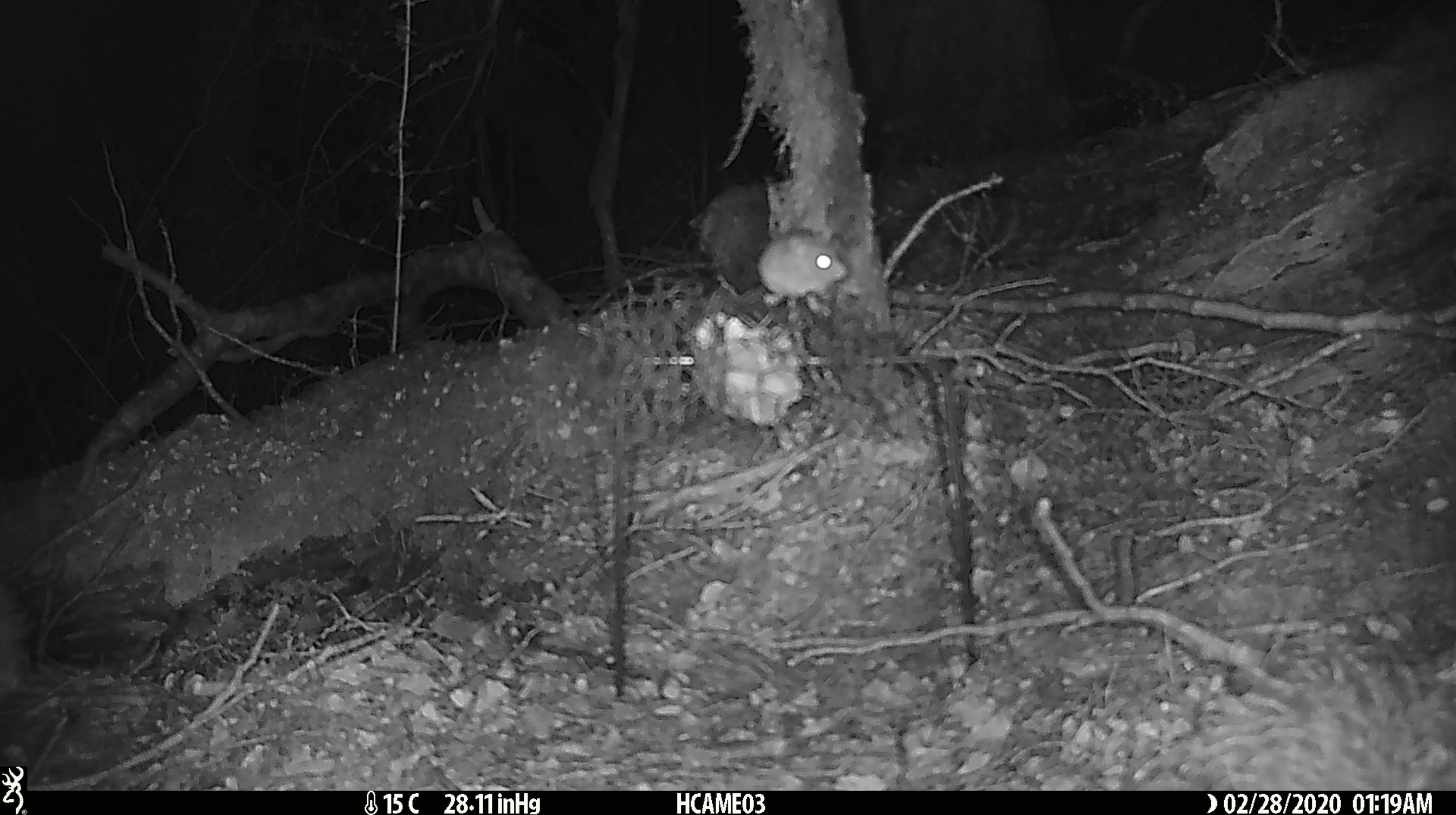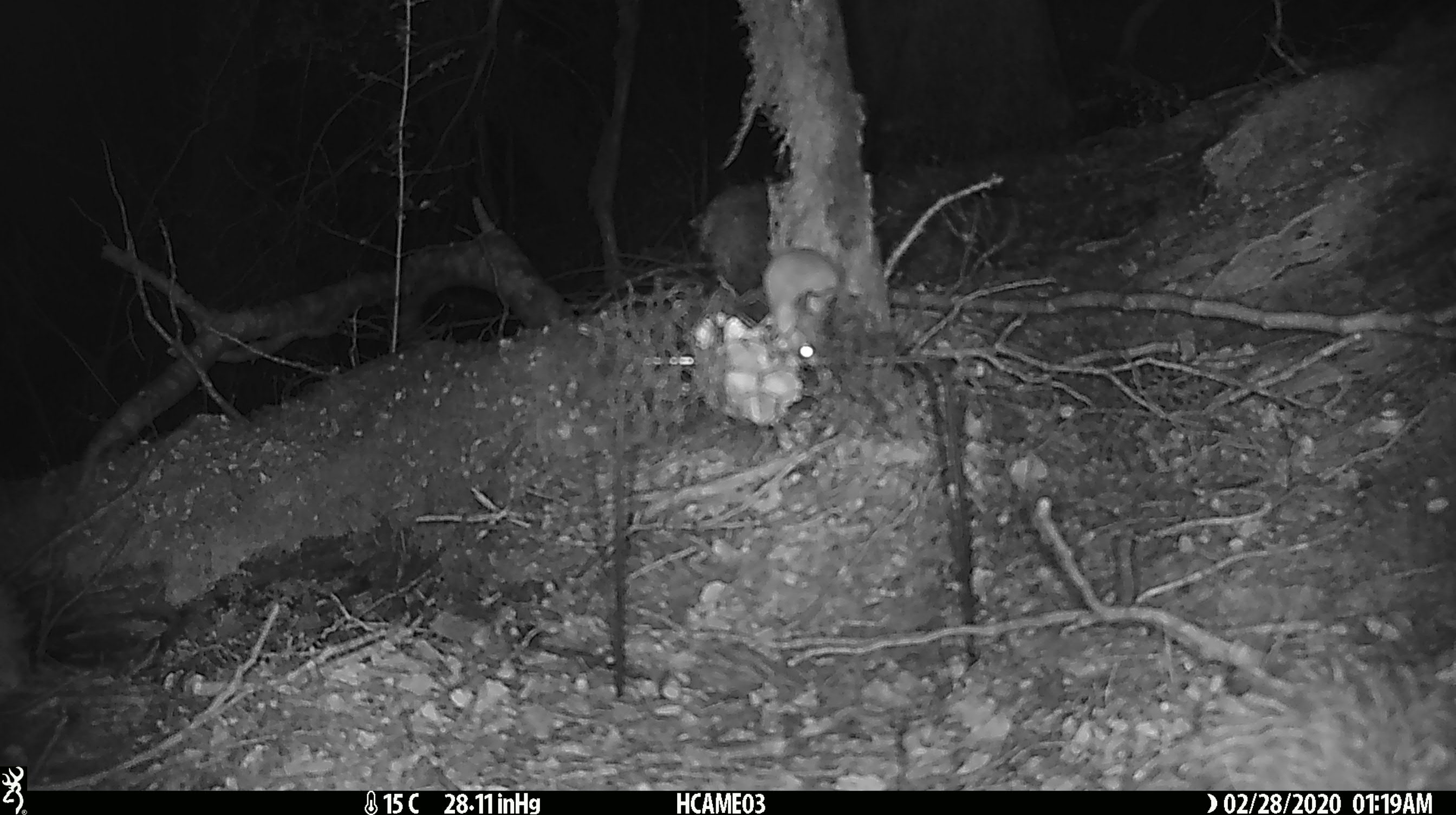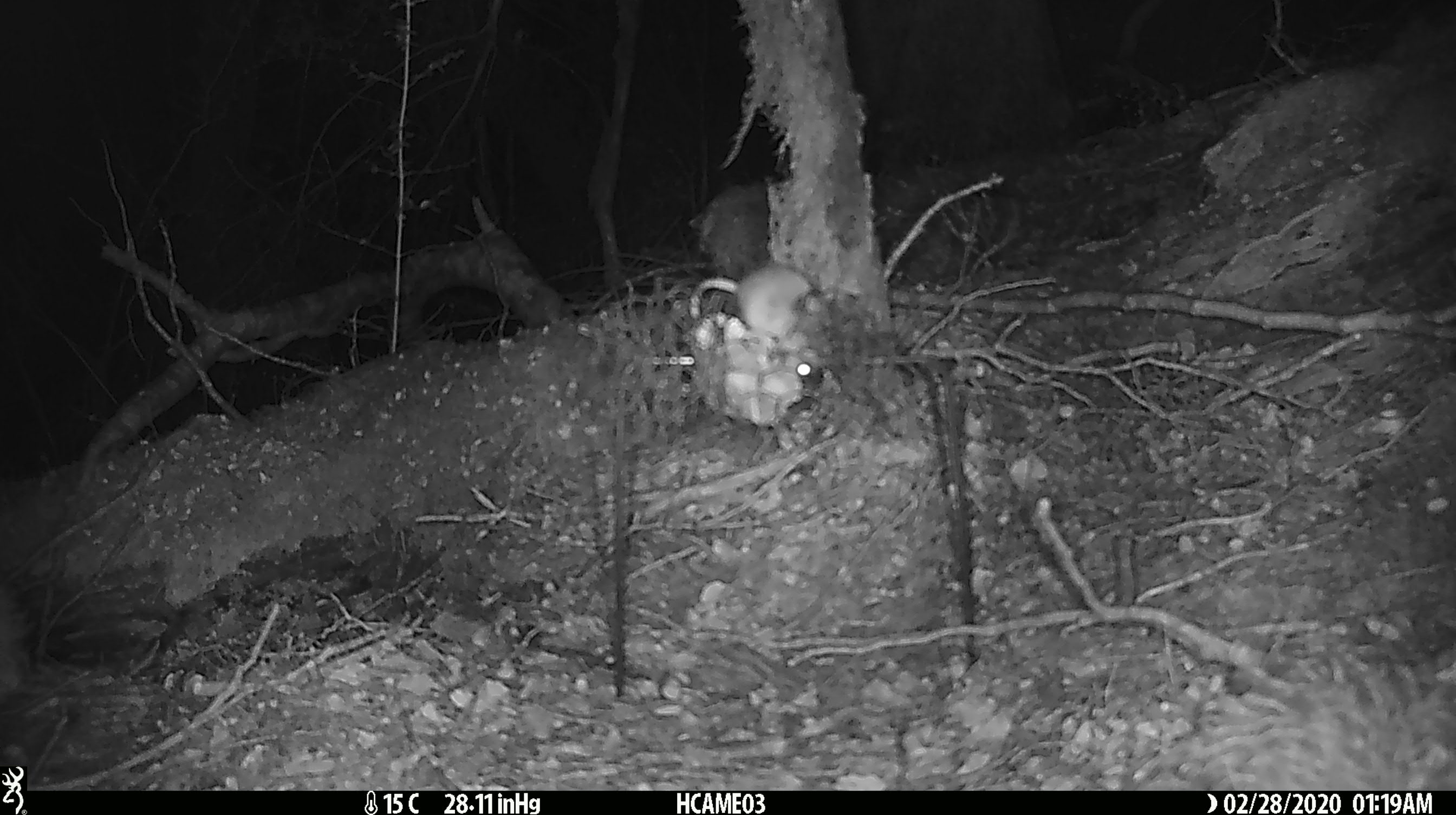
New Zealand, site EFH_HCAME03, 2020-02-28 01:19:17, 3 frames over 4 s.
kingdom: Animalia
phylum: Chordata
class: Mammalia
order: Rodentia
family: Muridae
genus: Mus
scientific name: Mus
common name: mouse